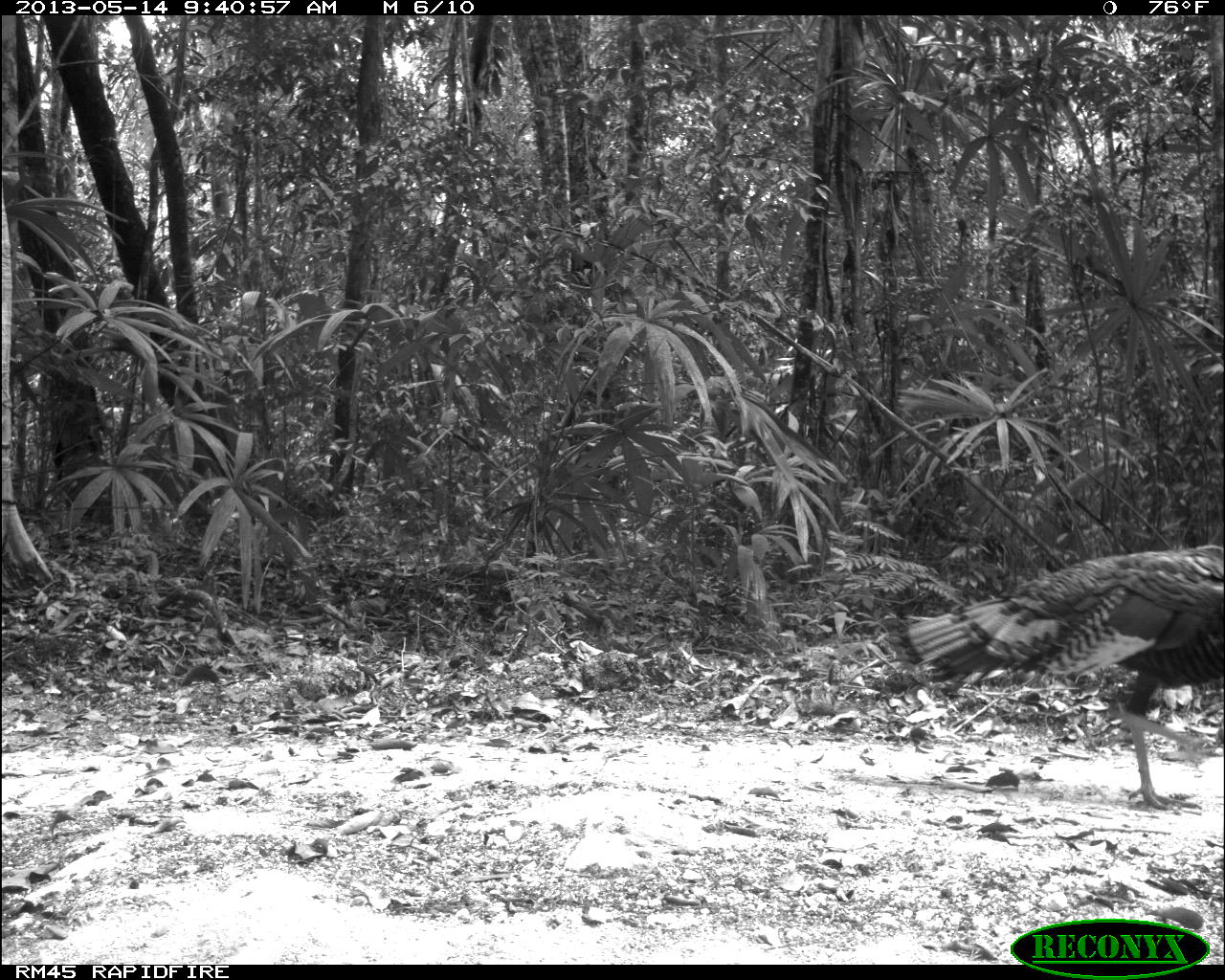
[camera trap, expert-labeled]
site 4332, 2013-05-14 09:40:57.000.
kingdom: Animalia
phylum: Chordata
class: Aves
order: Galliformes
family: Phasianidae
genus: Meleagris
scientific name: Meleagris ocellata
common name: ocellated turkey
Meleagris ocellata (ocellated turkey), count 2.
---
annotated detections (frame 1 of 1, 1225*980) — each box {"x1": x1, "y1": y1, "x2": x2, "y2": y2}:
meleagris ocellata: {"x1": 892, "y1": 544, "x2": 1221, "y2": 810}